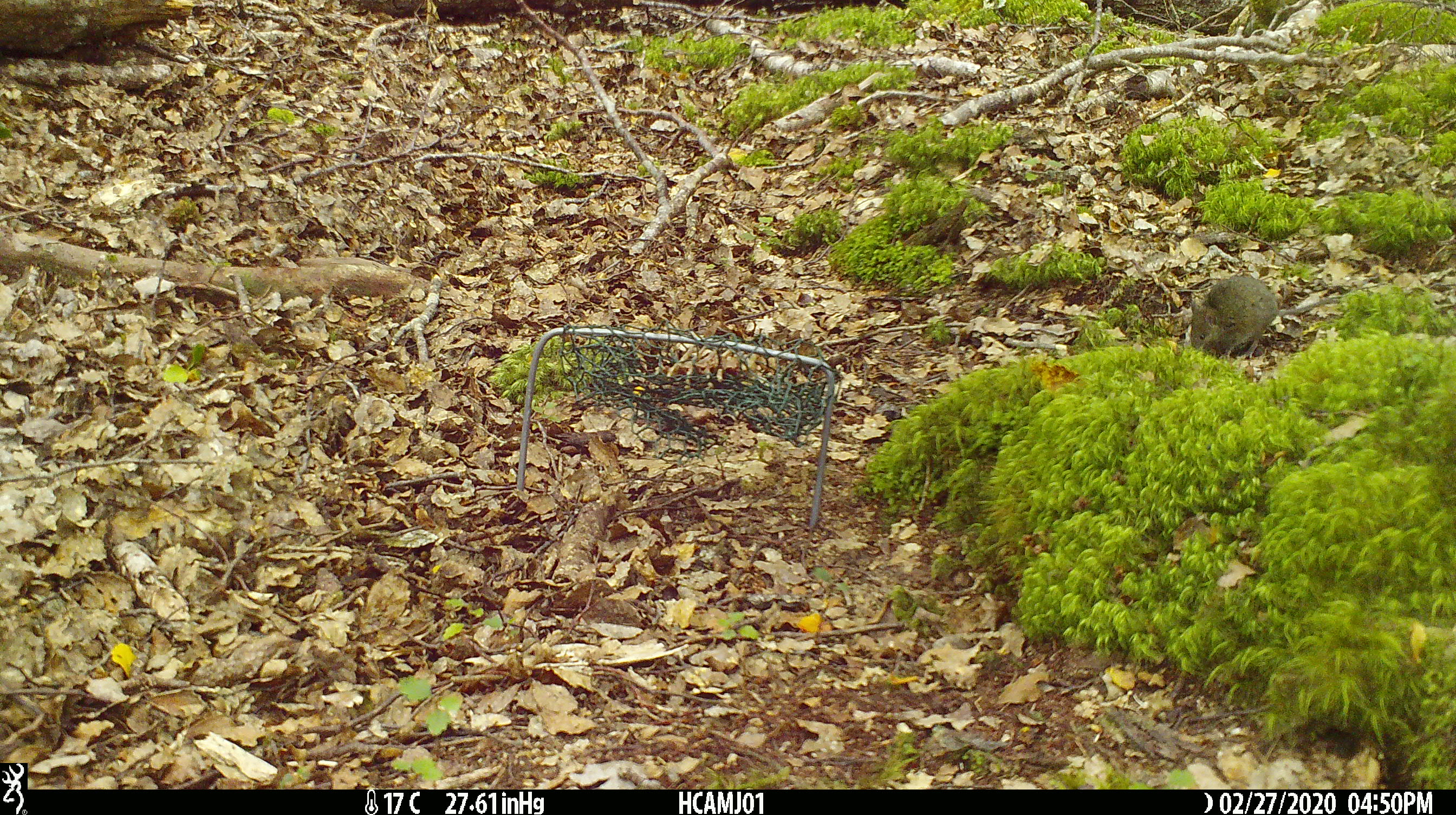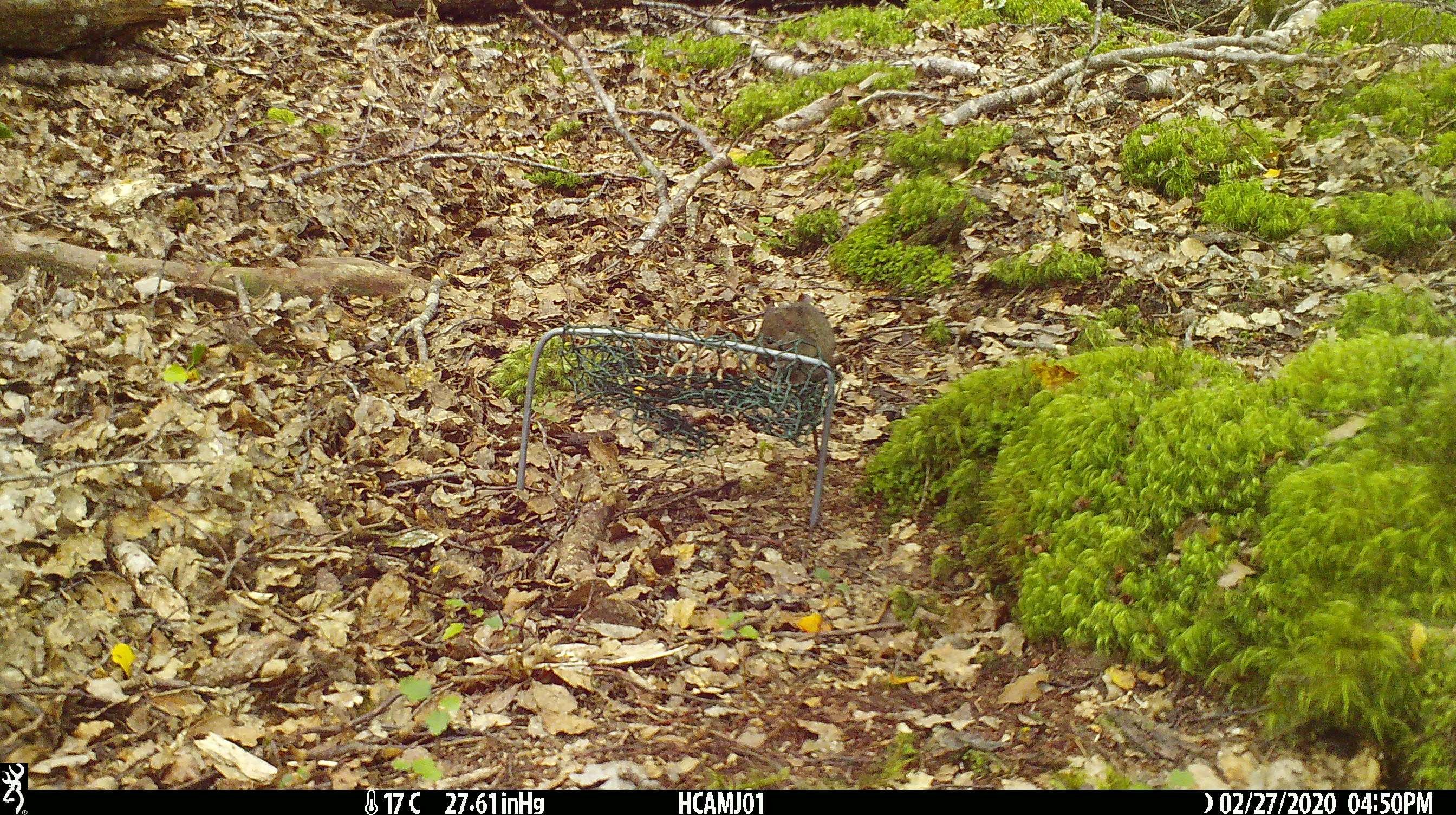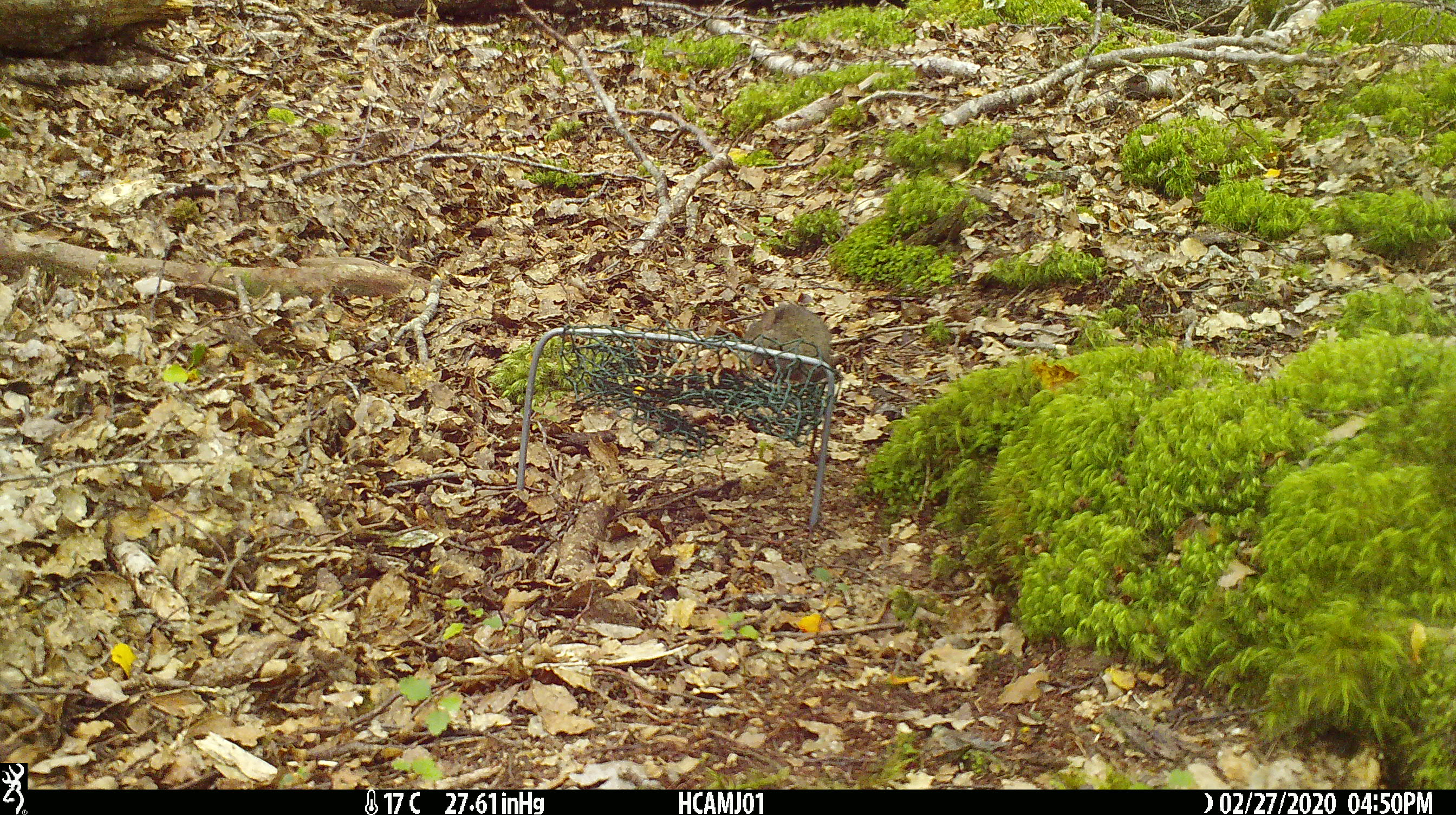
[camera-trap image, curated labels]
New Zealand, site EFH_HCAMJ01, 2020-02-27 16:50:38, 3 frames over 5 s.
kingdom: Animalia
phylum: Chordata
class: Mammalia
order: Rodentia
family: Muridae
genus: Mus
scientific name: Mus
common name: mouse